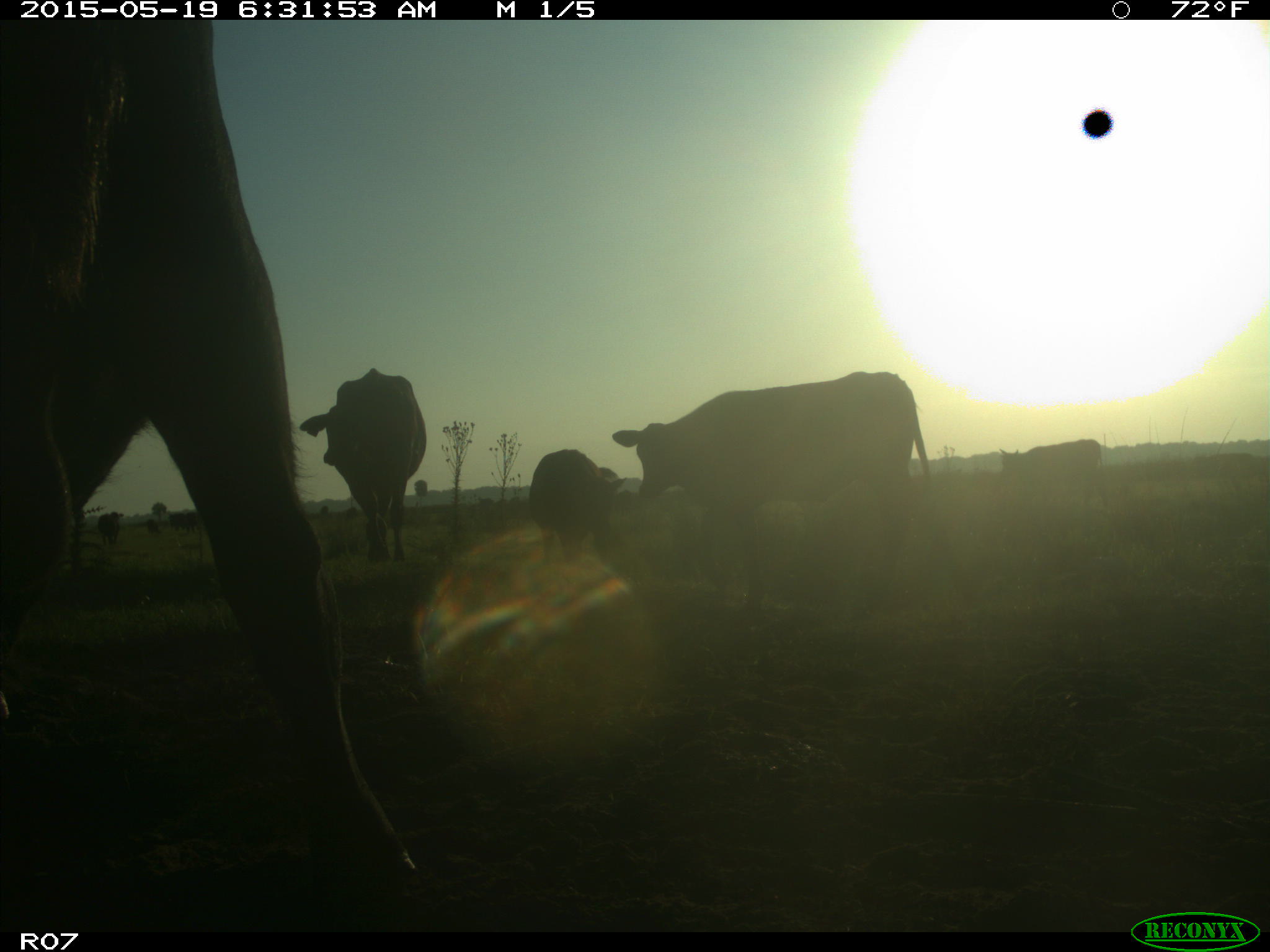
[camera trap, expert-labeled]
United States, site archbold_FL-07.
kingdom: Animalia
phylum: Chordata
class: Mammalia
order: Artiodactyla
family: Bovidae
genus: Bos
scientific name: Bos taurus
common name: domestic cow